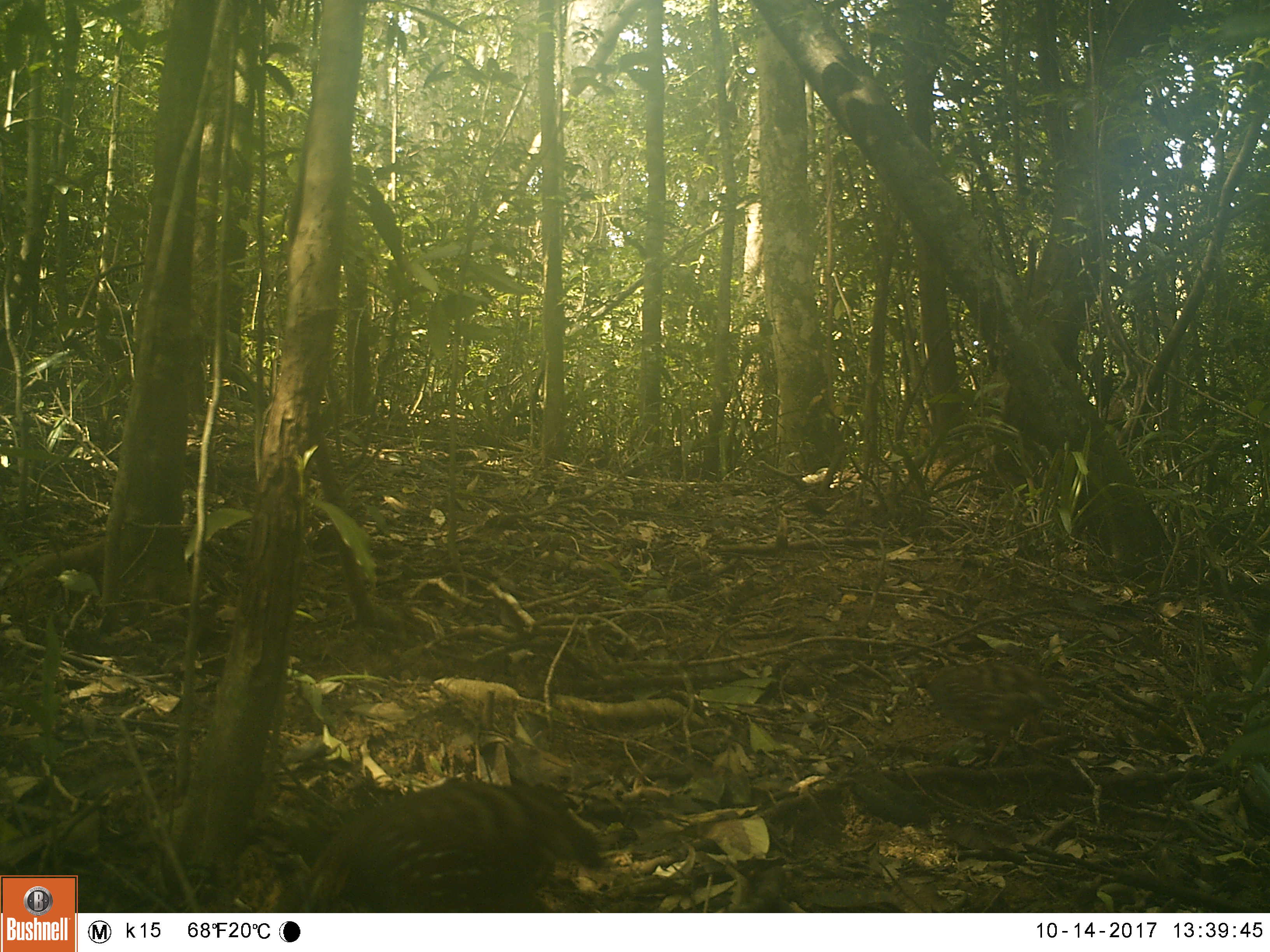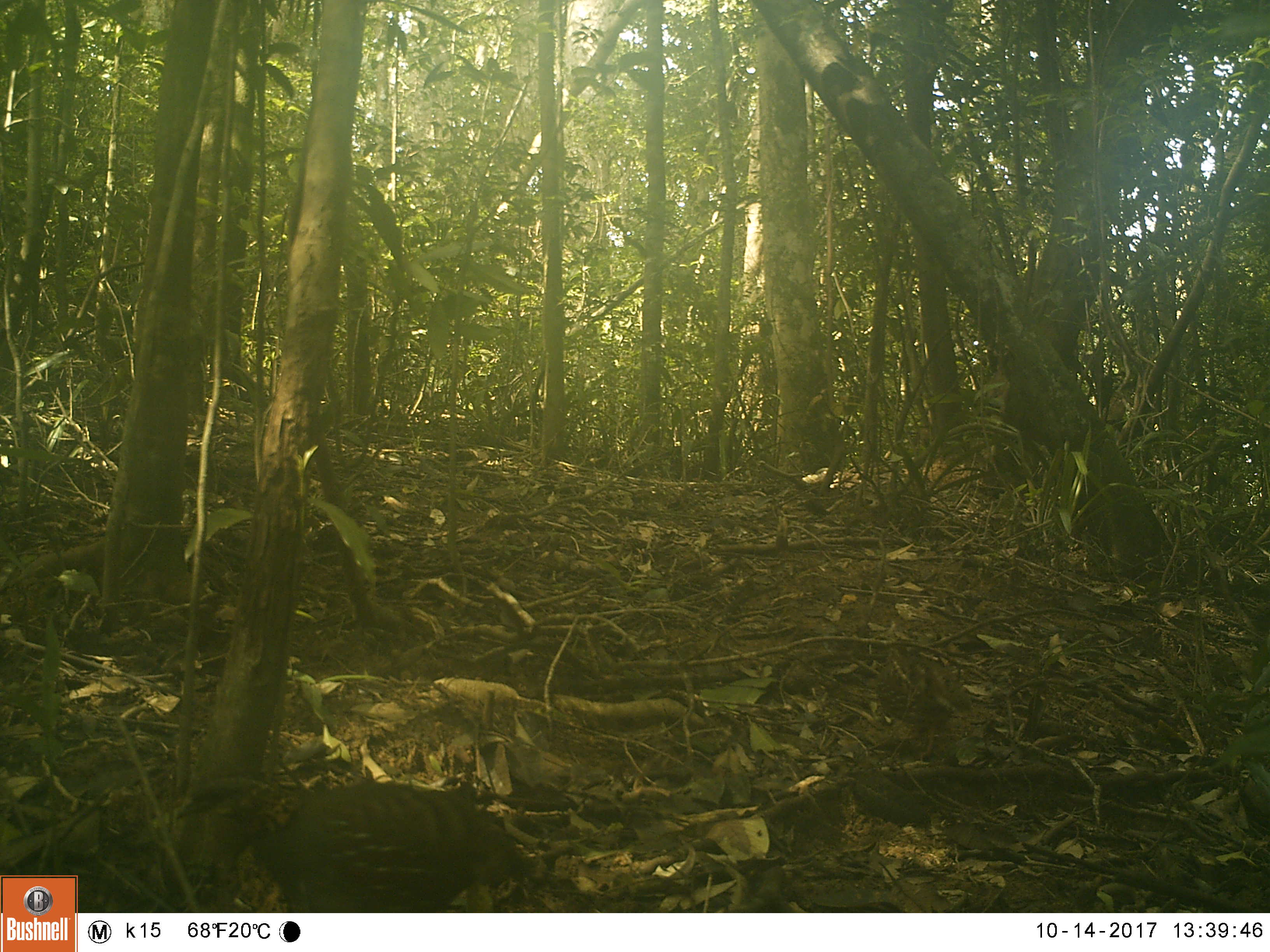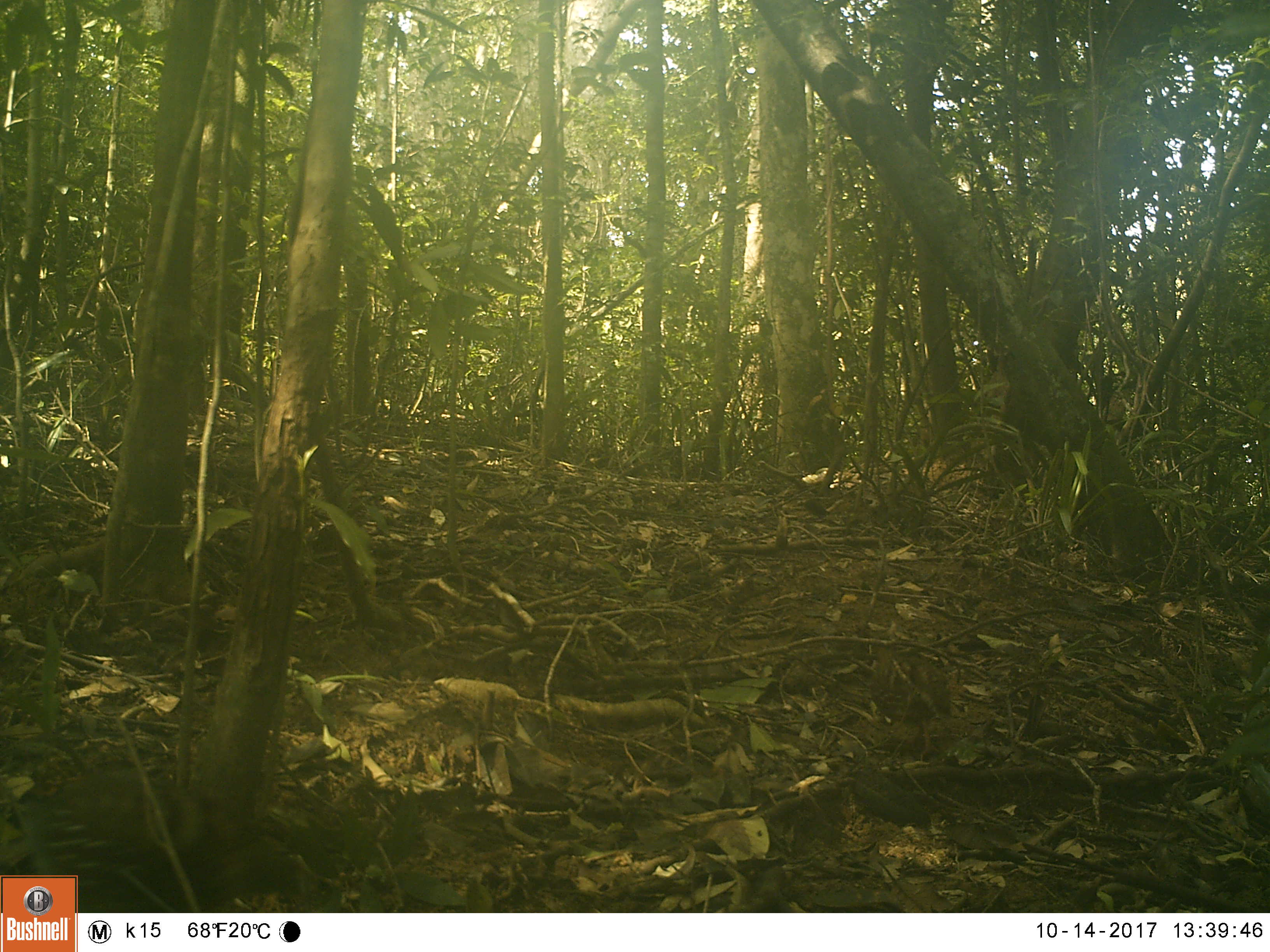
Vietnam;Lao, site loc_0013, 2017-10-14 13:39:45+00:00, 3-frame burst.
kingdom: Animalia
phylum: Chordata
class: Aves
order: Galliformes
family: Phasianidae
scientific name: Phasianidae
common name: partridge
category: unidentified partridge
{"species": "unidentified partridge (partridge) (Phasianidae)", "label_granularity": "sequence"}